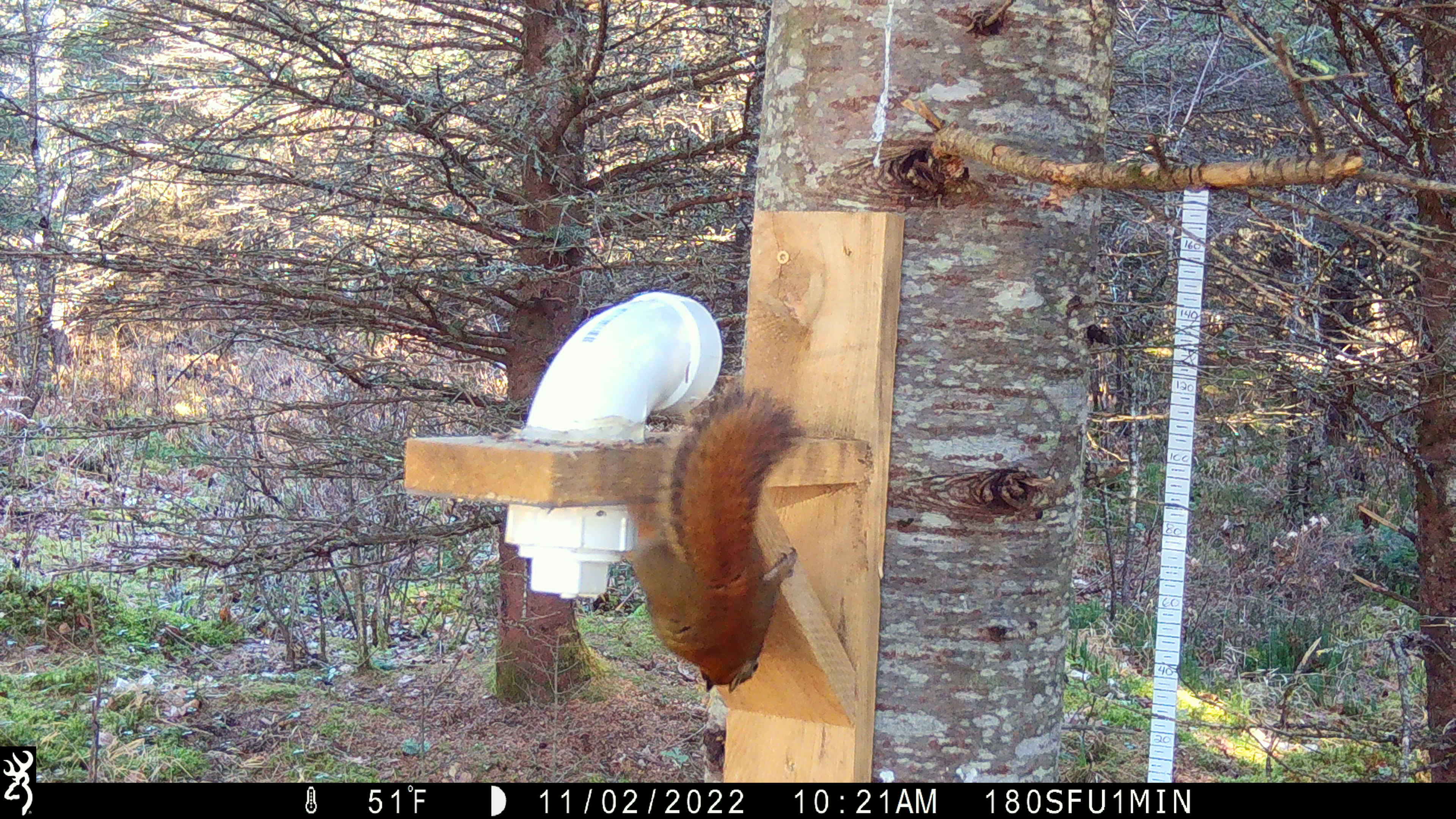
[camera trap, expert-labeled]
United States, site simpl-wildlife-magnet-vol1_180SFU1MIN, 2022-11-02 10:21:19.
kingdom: Animalia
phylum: Chordata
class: Mammalia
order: Rodentia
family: Sciuridae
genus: Tamiasciurus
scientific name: Tamiasciurus hudsonicus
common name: red squirrel